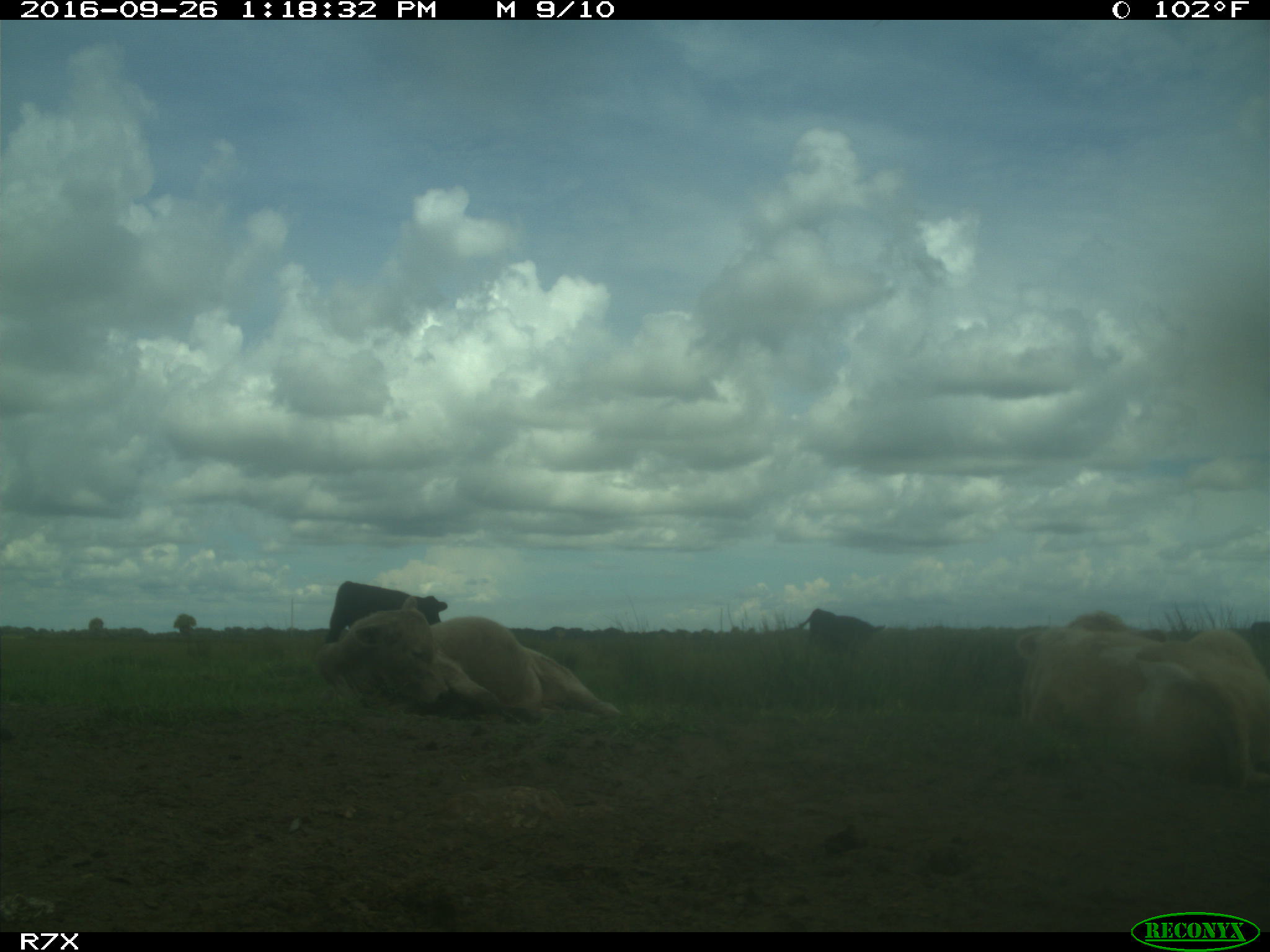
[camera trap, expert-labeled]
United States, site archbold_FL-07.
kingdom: Animalia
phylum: Chordata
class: Mammalia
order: Artiodactyla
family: Bovidae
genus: Bos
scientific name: Bos taurus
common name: domestic cow